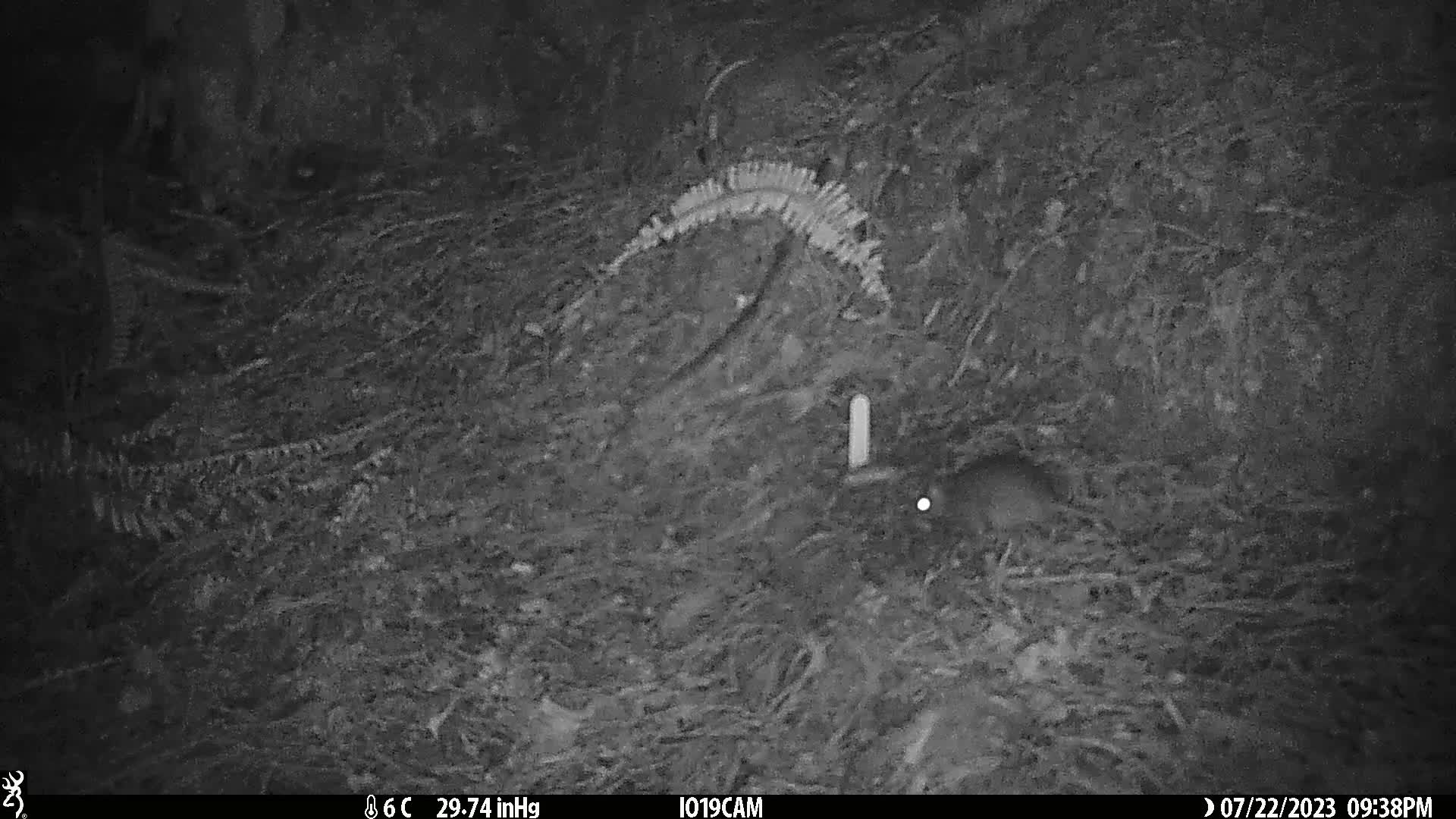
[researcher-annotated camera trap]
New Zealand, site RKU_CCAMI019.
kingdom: Animalia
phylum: Chordata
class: Mammalia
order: Rodentia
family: Muridae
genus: Rattus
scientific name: Rattus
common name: rat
Rat (Rattus).